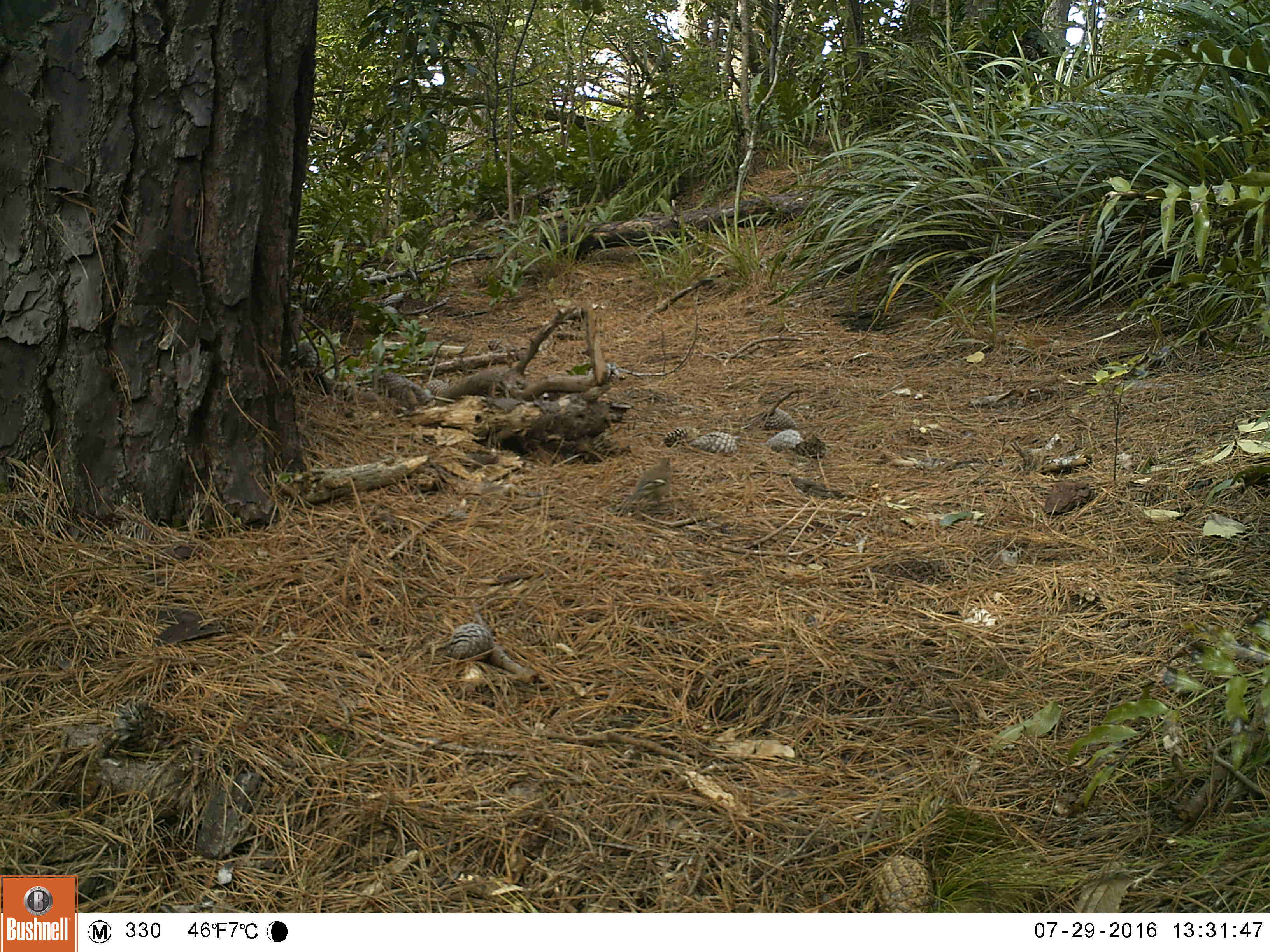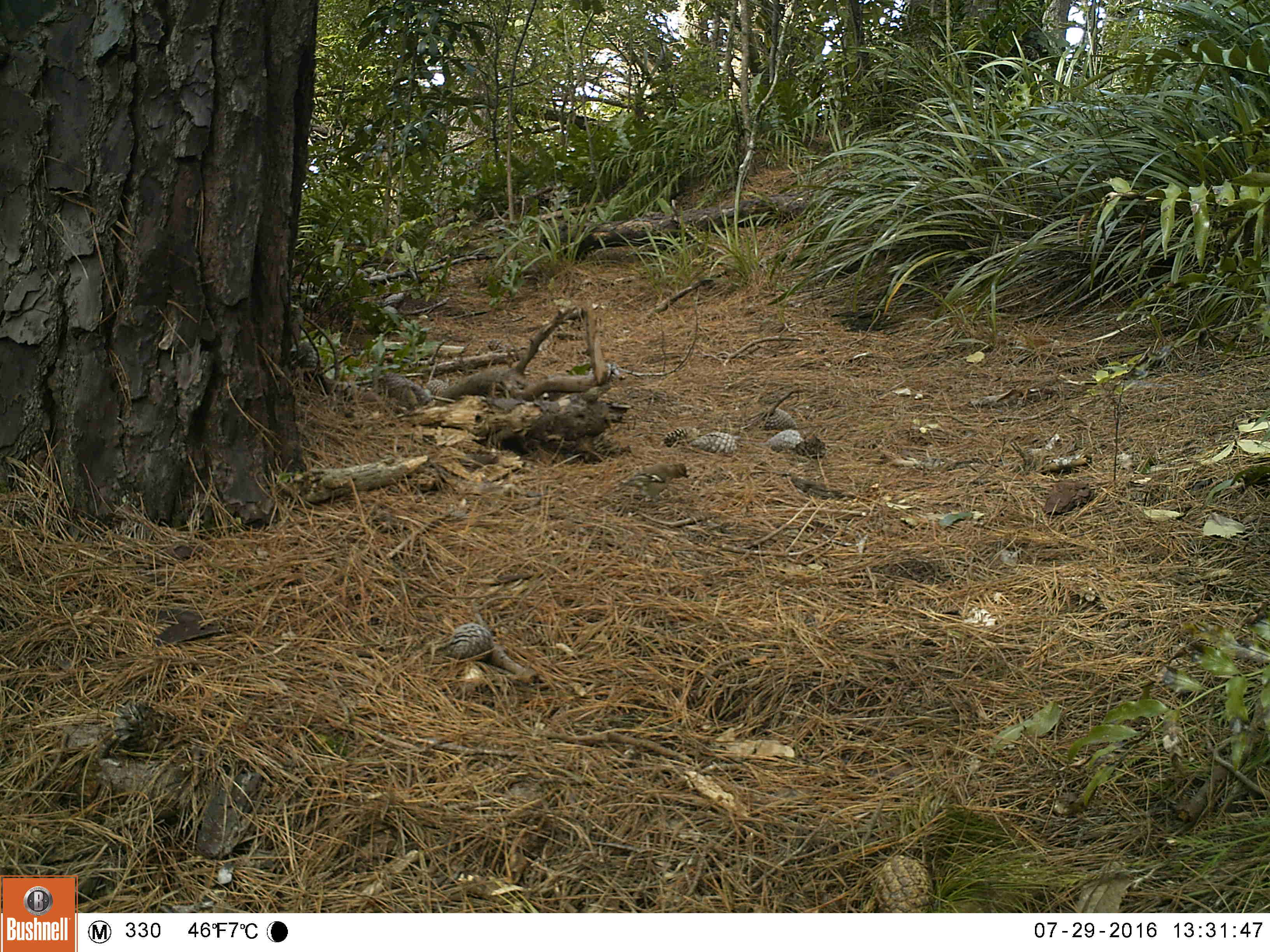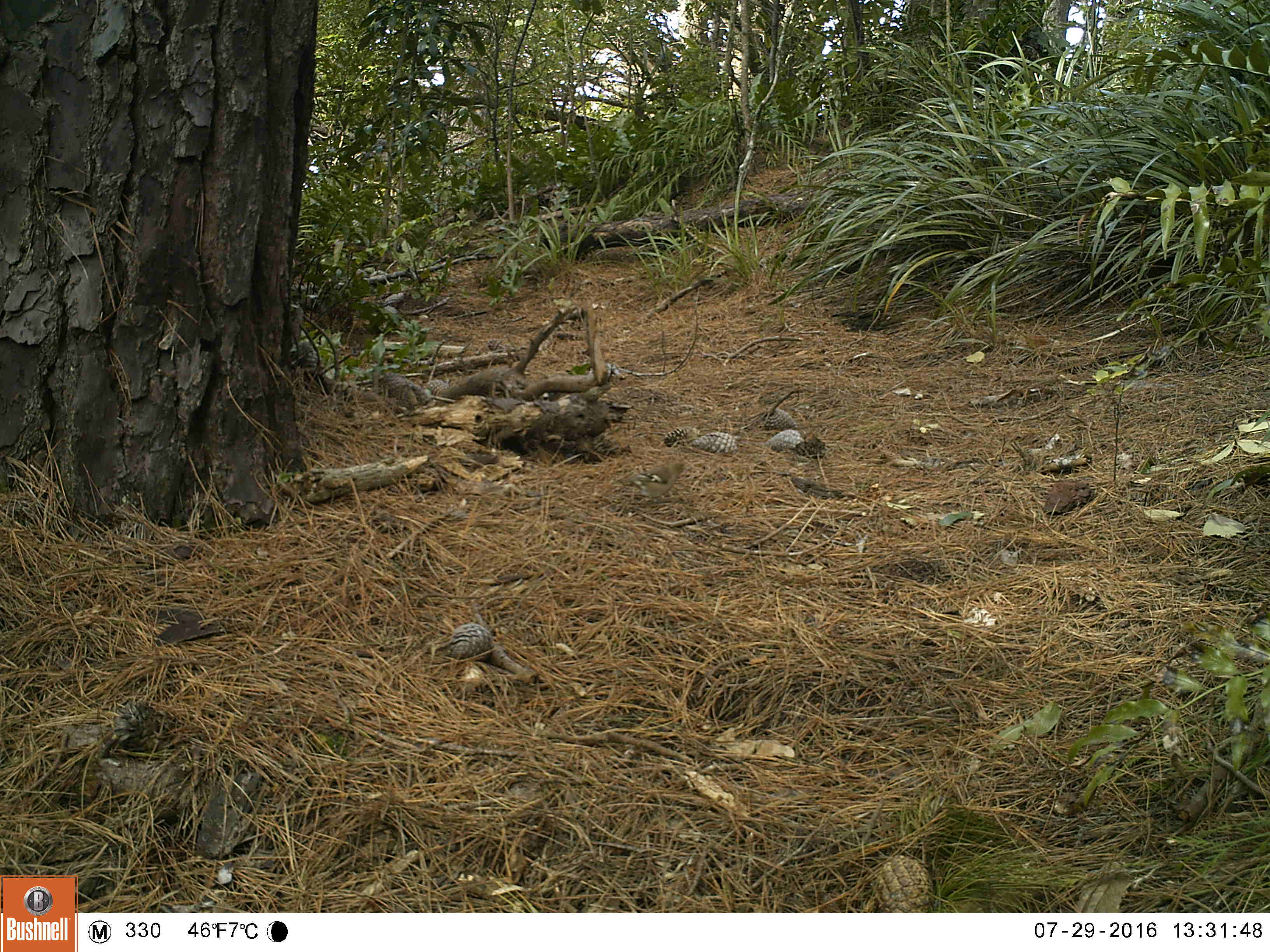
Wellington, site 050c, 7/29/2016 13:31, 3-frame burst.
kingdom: Animalia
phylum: Chordata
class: Aves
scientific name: Aves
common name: bird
Bird (Aves).